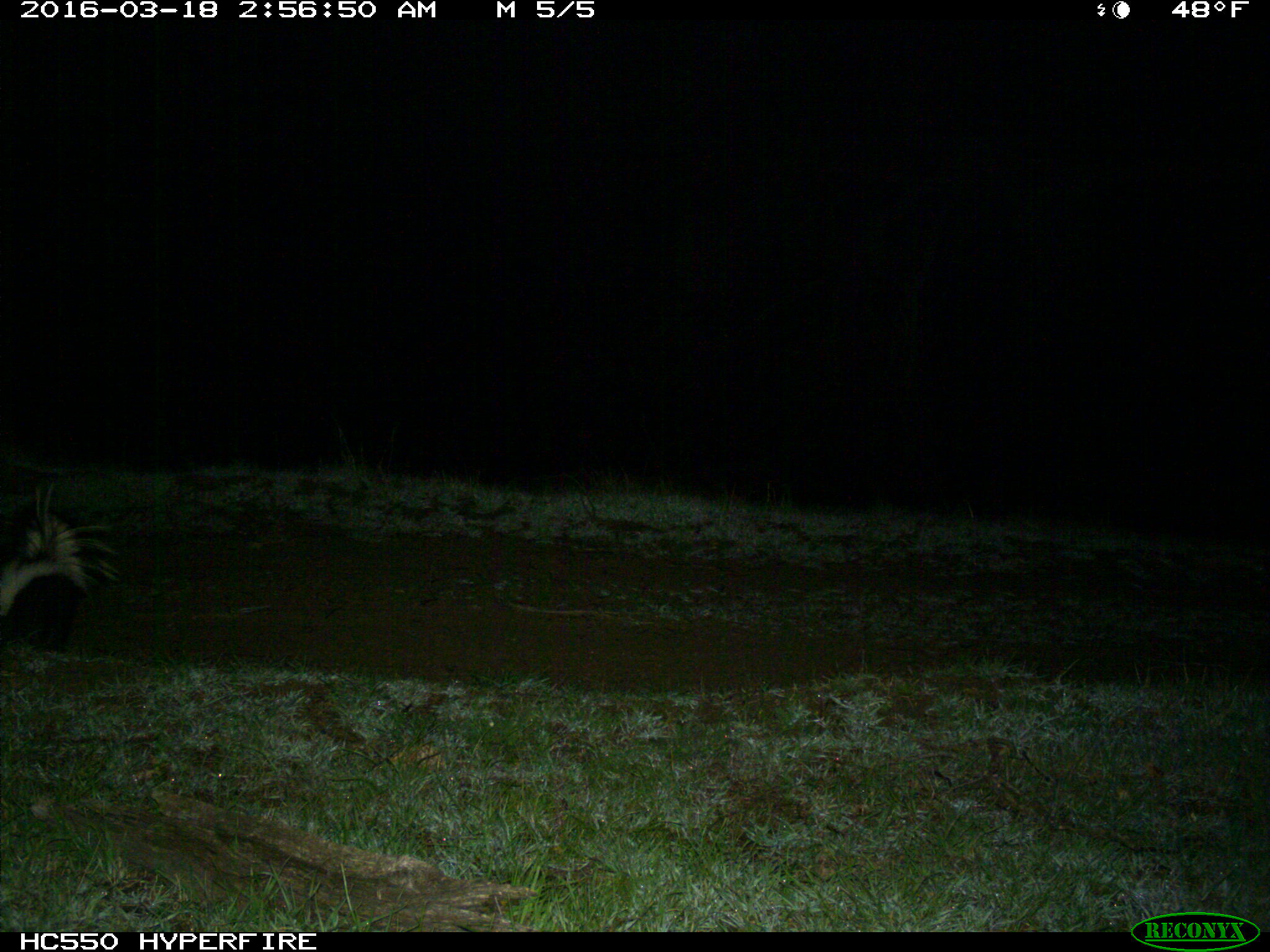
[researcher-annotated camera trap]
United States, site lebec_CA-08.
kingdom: Animalia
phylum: Chordata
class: Mammalia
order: Carnivora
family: Mephitidae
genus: Mephitis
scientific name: Mephitis mephitis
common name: striped skunk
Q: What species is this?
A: Mephitis mephitis (striped skunk).